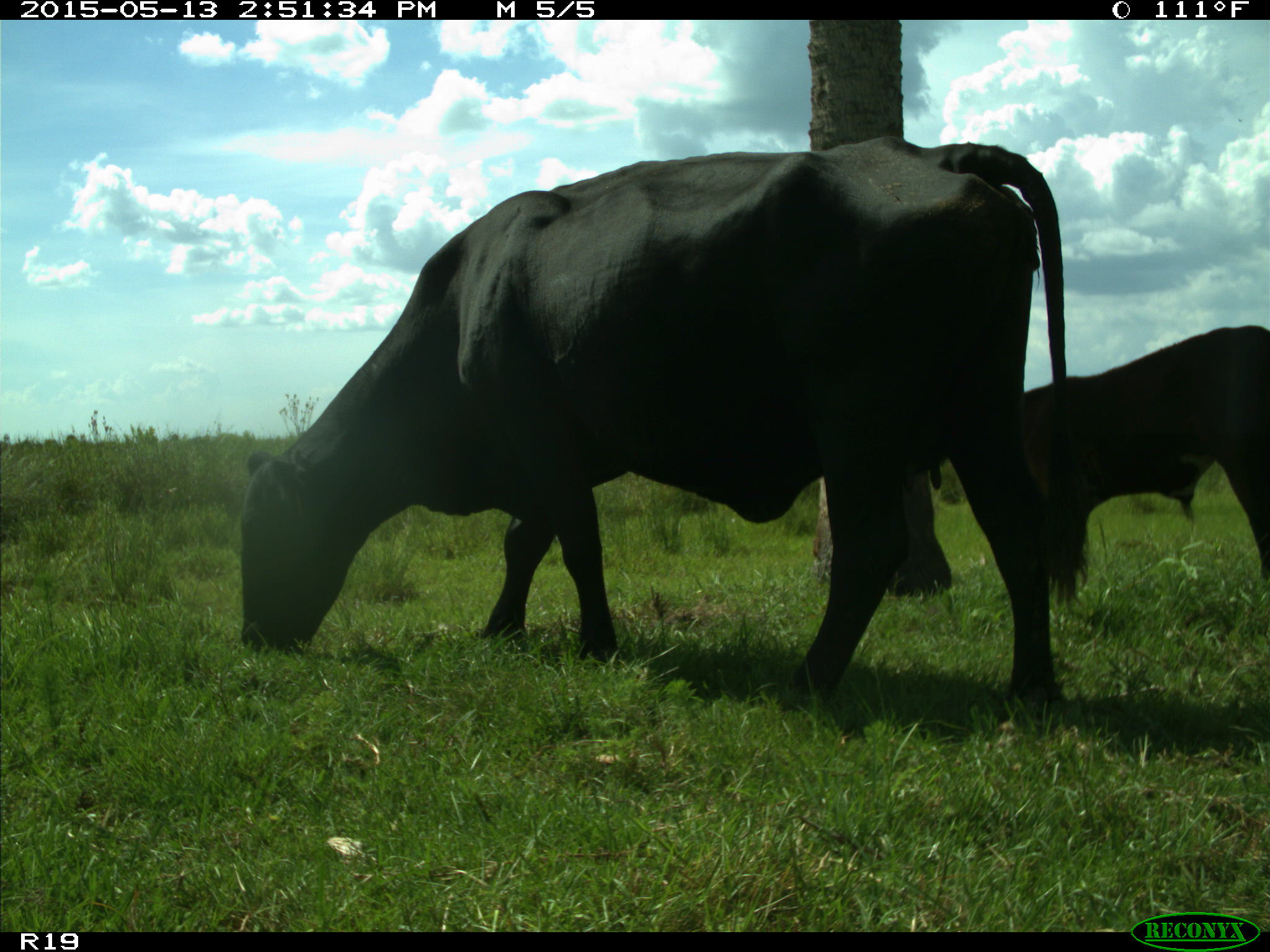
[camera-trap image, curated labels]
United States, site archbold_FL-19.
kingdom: Animalia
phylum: Chordata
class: Mammalia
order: Artiodactyla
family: Bovidae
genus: Bos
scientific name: Bos taurus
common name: domestic cow